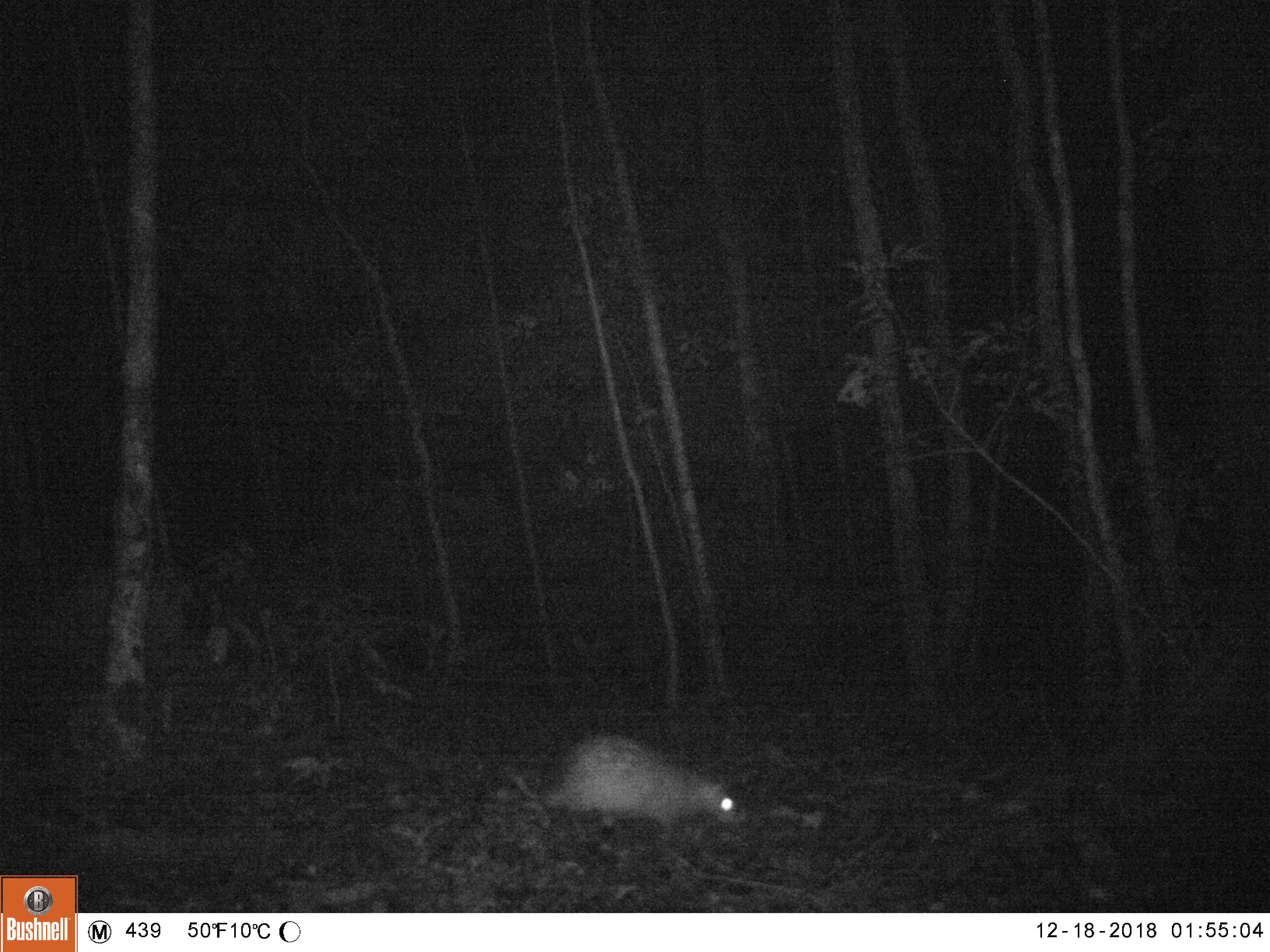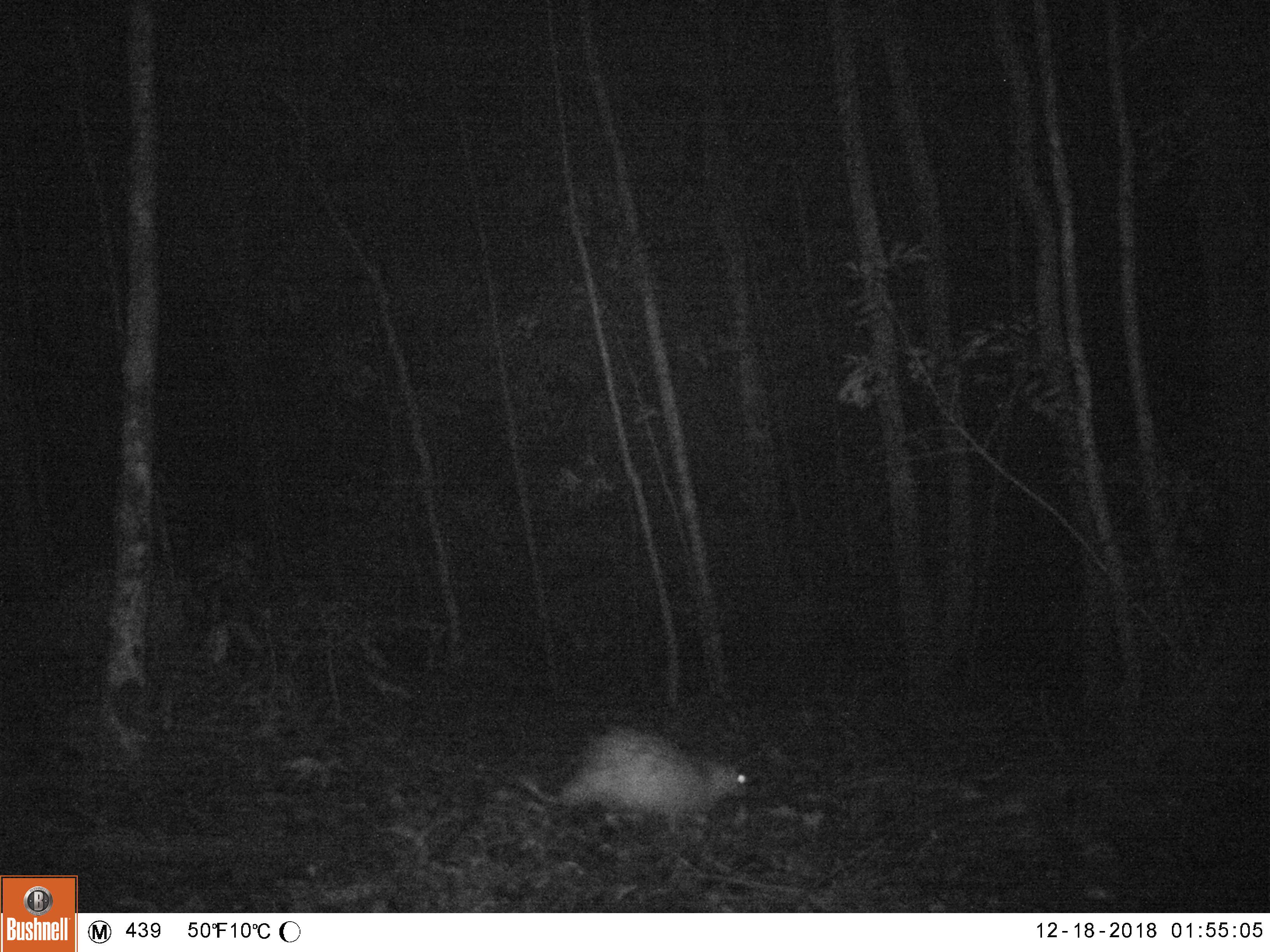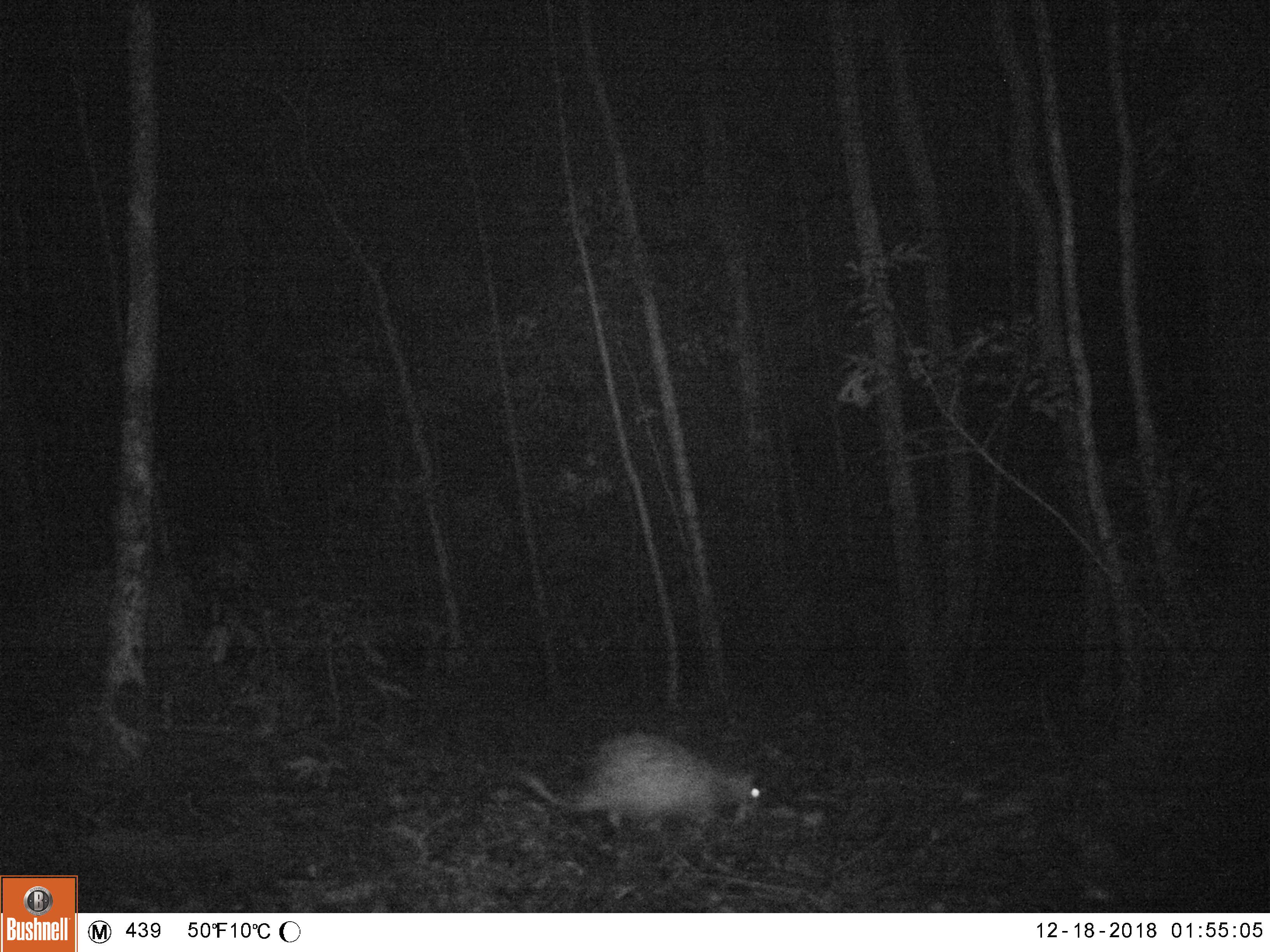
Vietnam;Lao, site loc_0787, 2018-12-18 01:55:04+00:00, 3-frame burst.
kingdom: Animalia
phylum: Chordata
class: Mammalia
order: Rodentia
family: Hystricidae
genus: Atherurus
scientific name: Atherurus macrourus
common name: asiatic brush-tailed porcupine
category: asiatic brush tailed porcupine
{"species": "asiatic brush tailed porcupine (asiatic brush-tailed porcupine) (Atherurus macrourus)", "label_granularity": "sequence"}